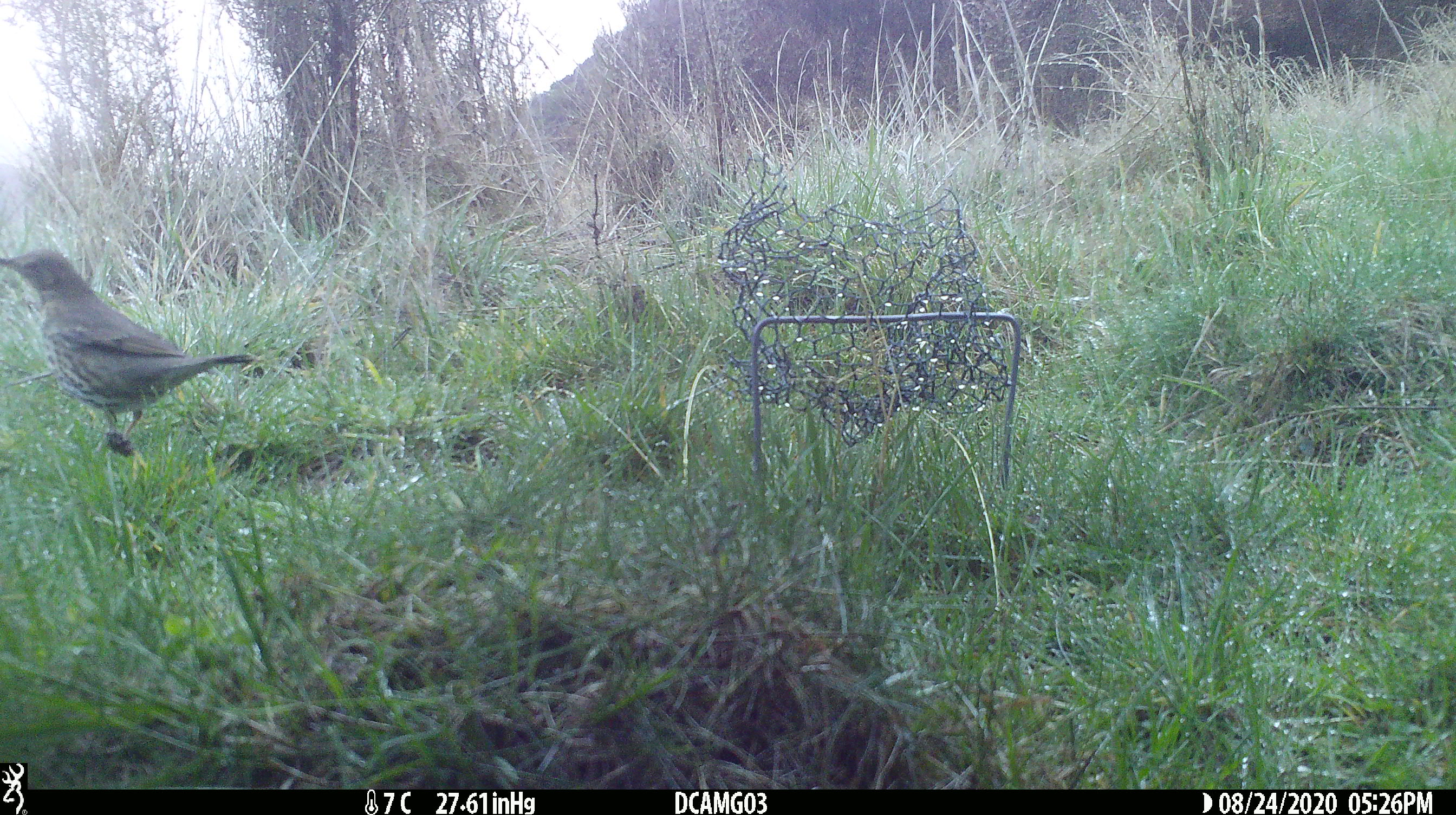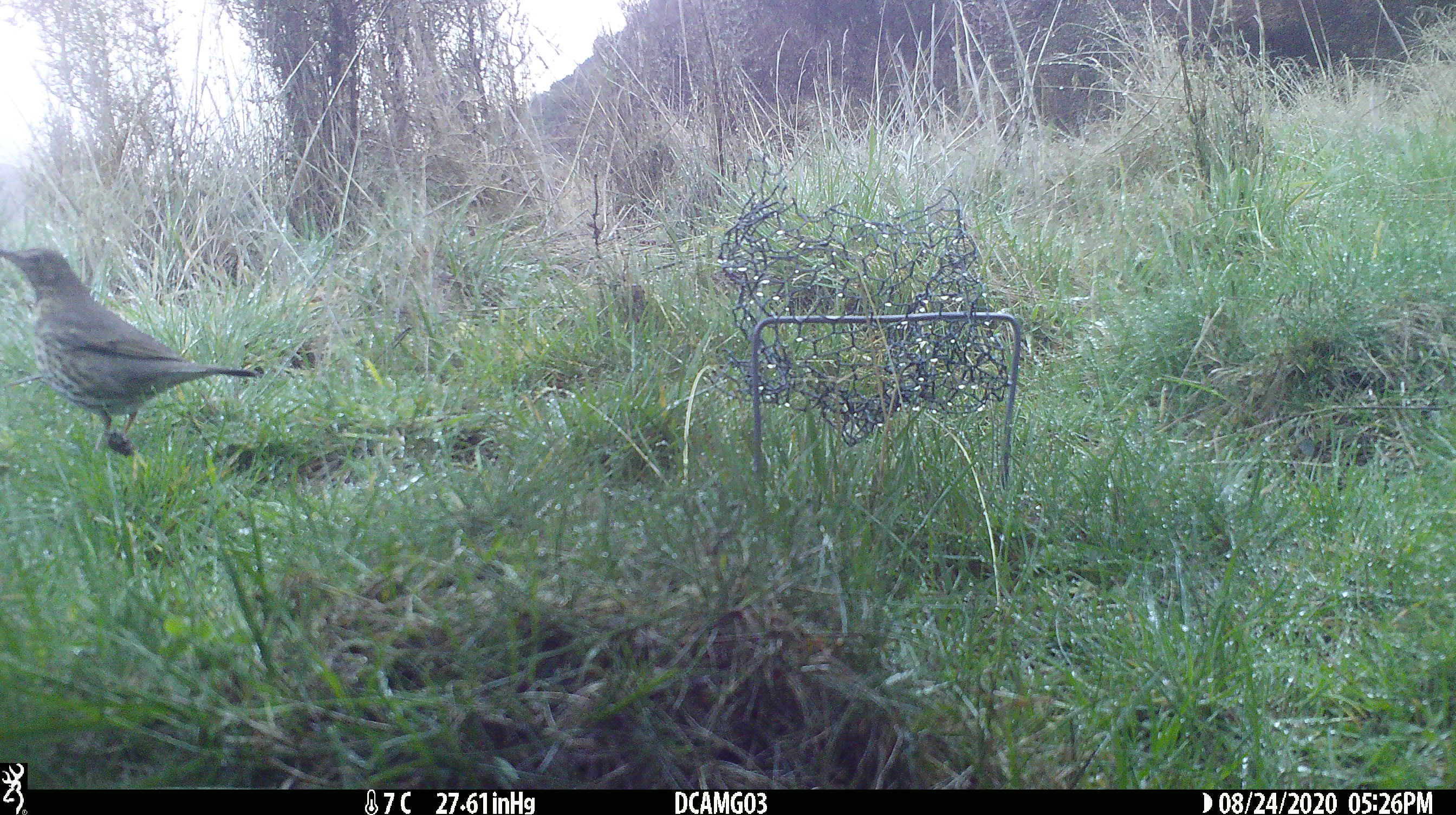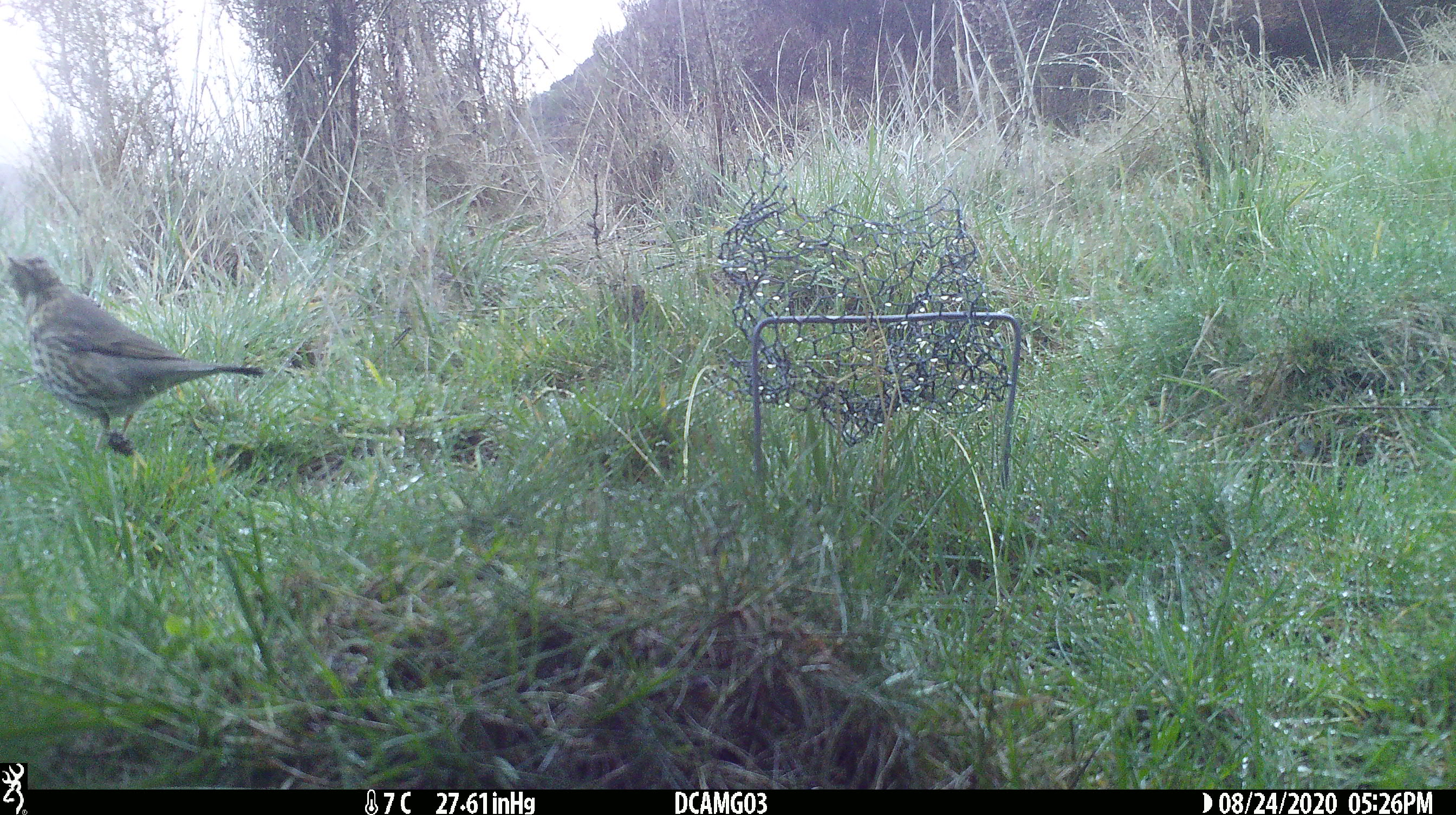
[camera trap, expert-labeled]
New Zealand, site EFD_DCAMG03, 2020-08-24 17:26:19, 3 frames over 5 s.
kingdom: Animalia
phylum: Chordata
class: Aves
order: Passeriformes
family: Turdidae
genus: Turdus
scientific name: Turdus philomelos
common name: song thrush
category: thrush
Thrush (song thrush) (Turdus philomelos).